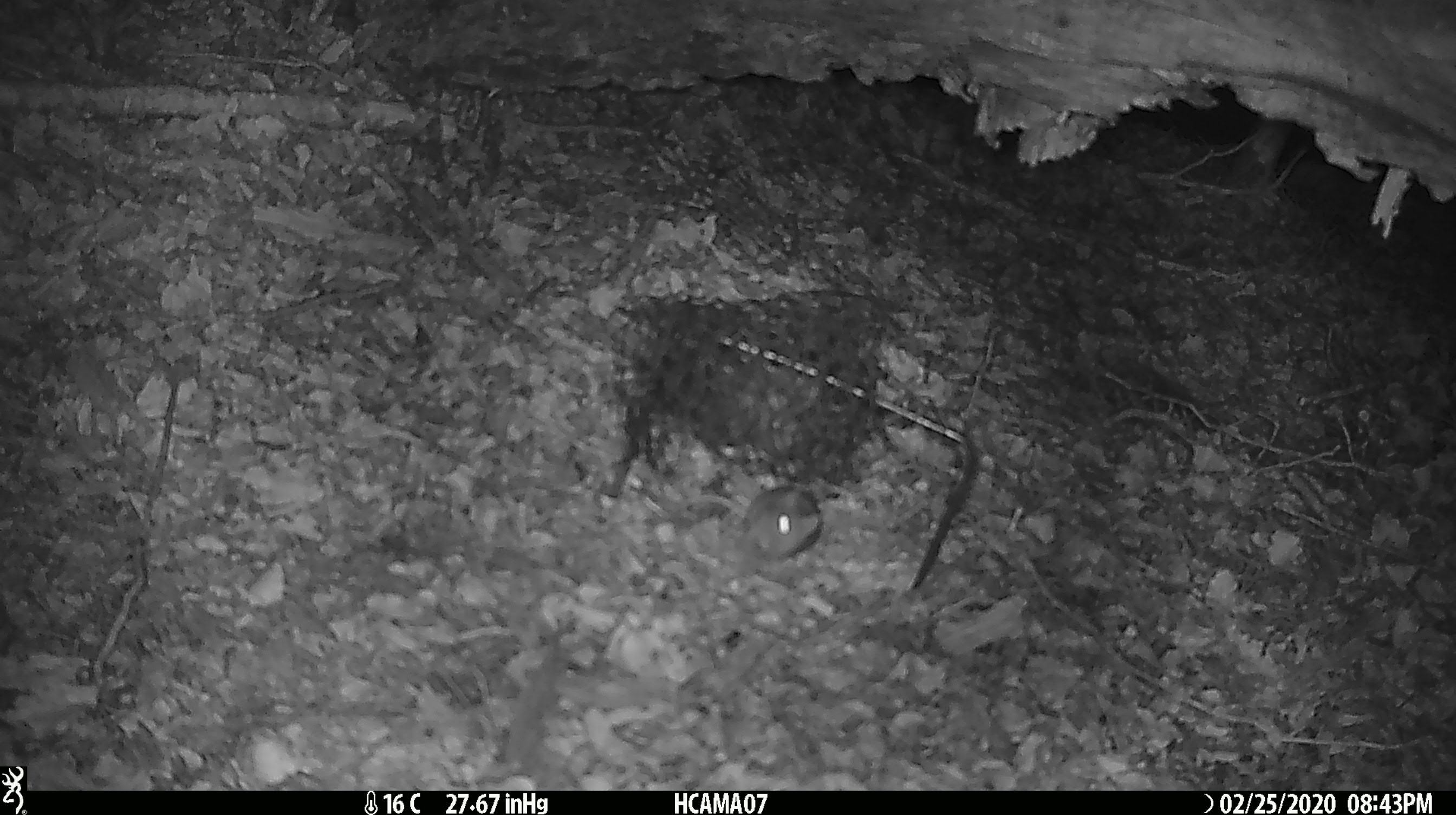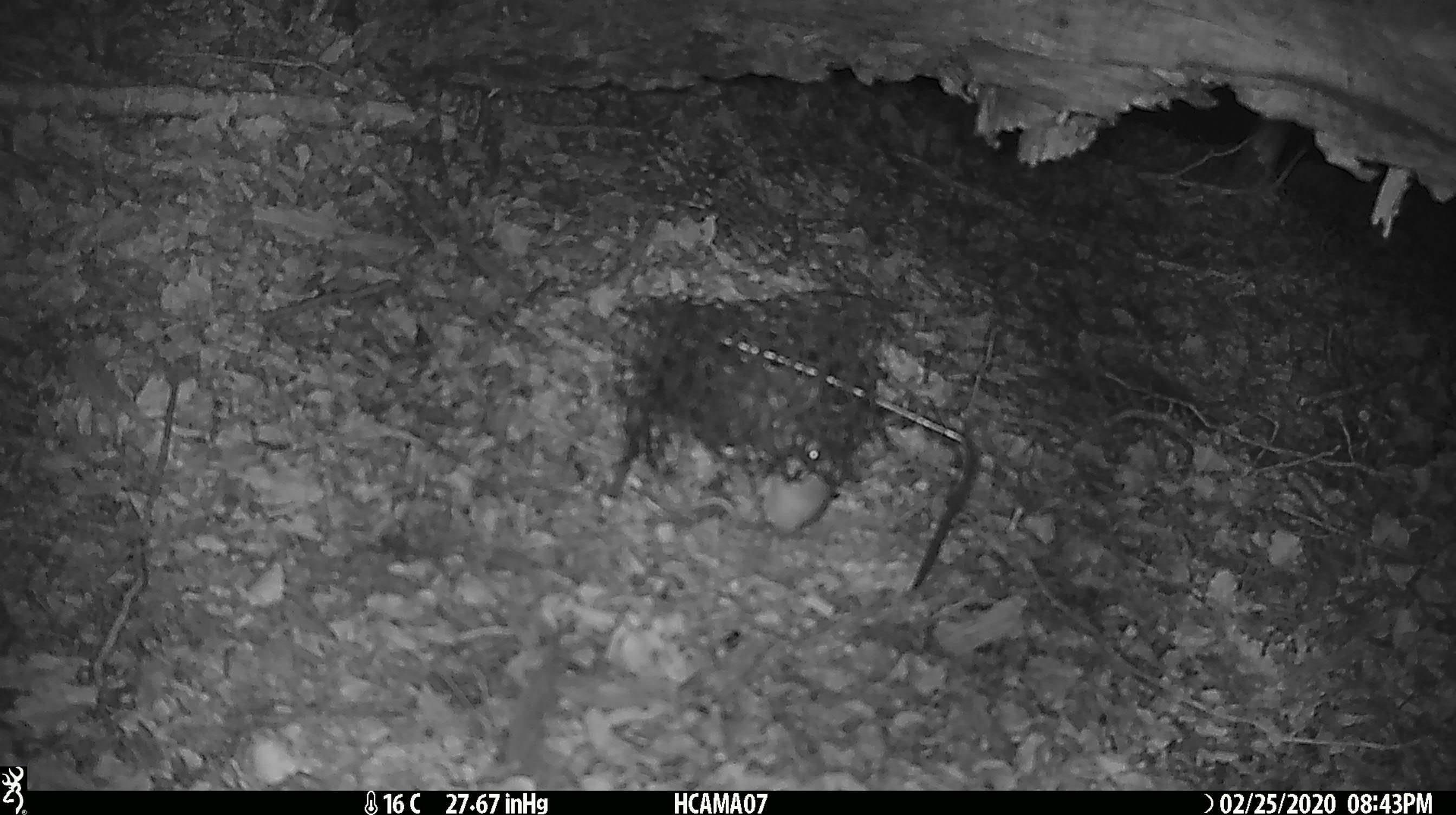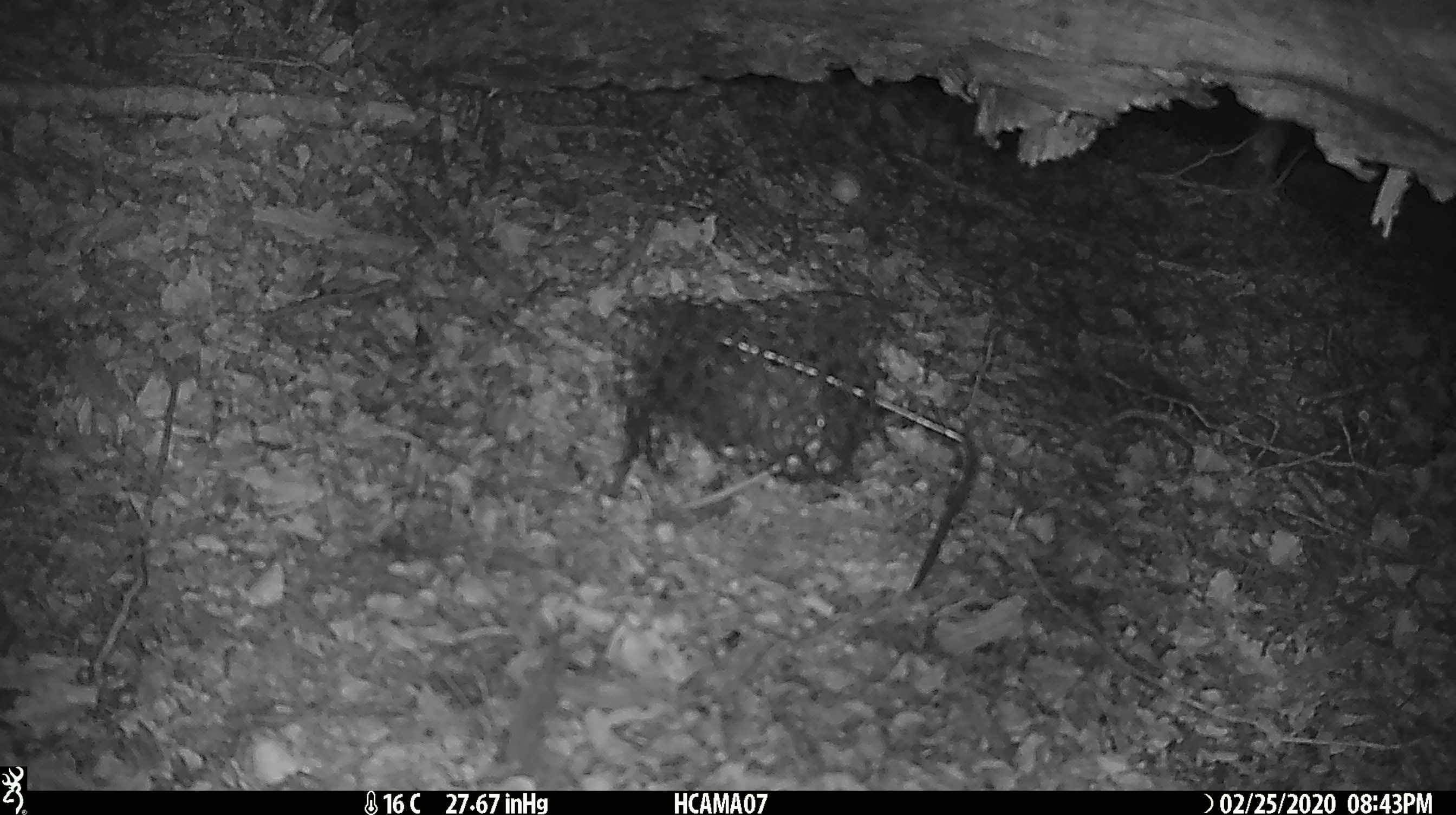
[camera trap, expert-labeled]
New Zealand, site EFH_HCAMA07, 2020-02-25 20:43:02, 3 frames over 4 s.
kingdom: Animalia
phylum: Chordata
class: Mammalia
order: Rodentia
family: Muridae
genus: Mus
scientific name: Mus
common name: mouse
Mouse (Mus).